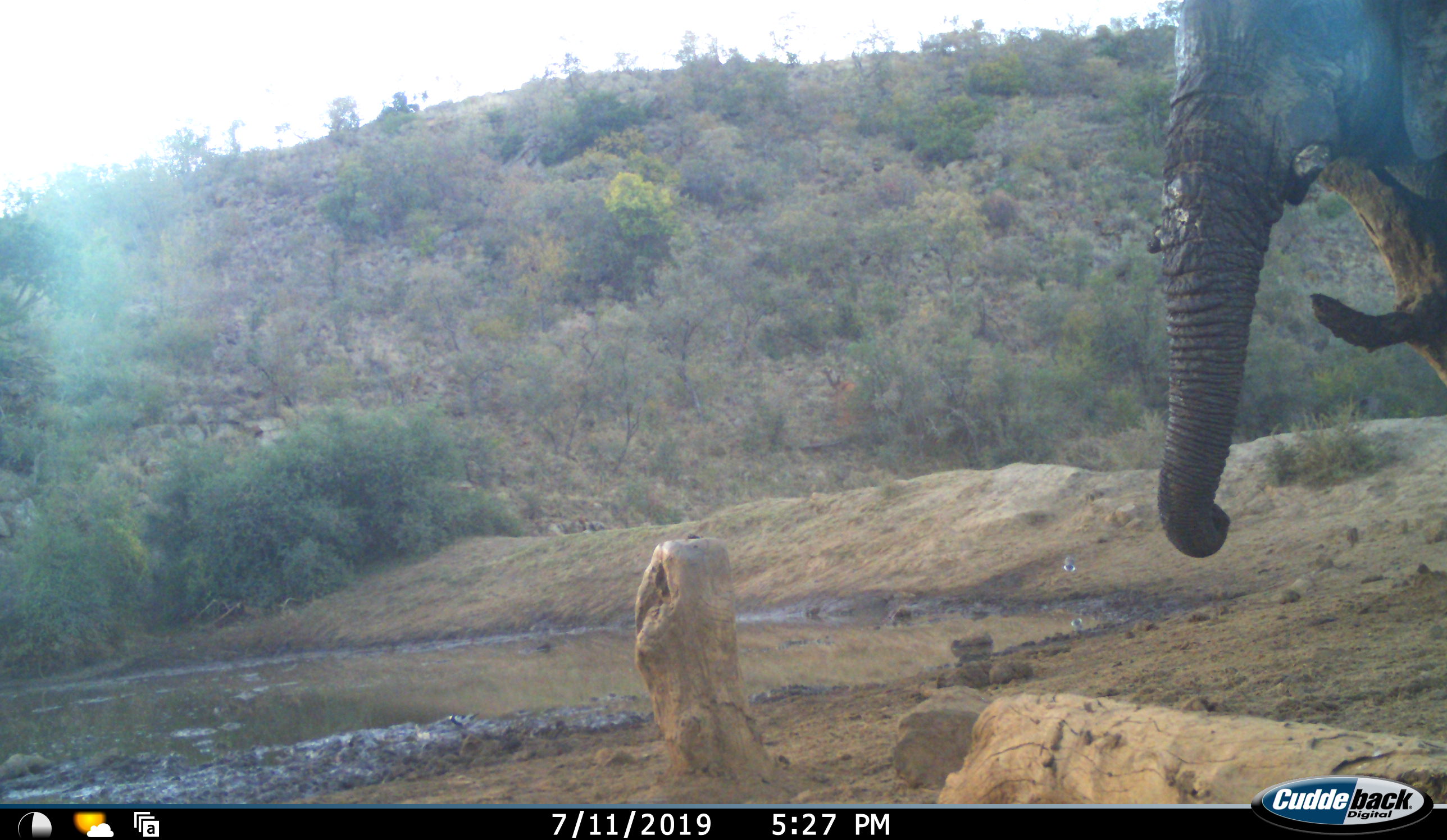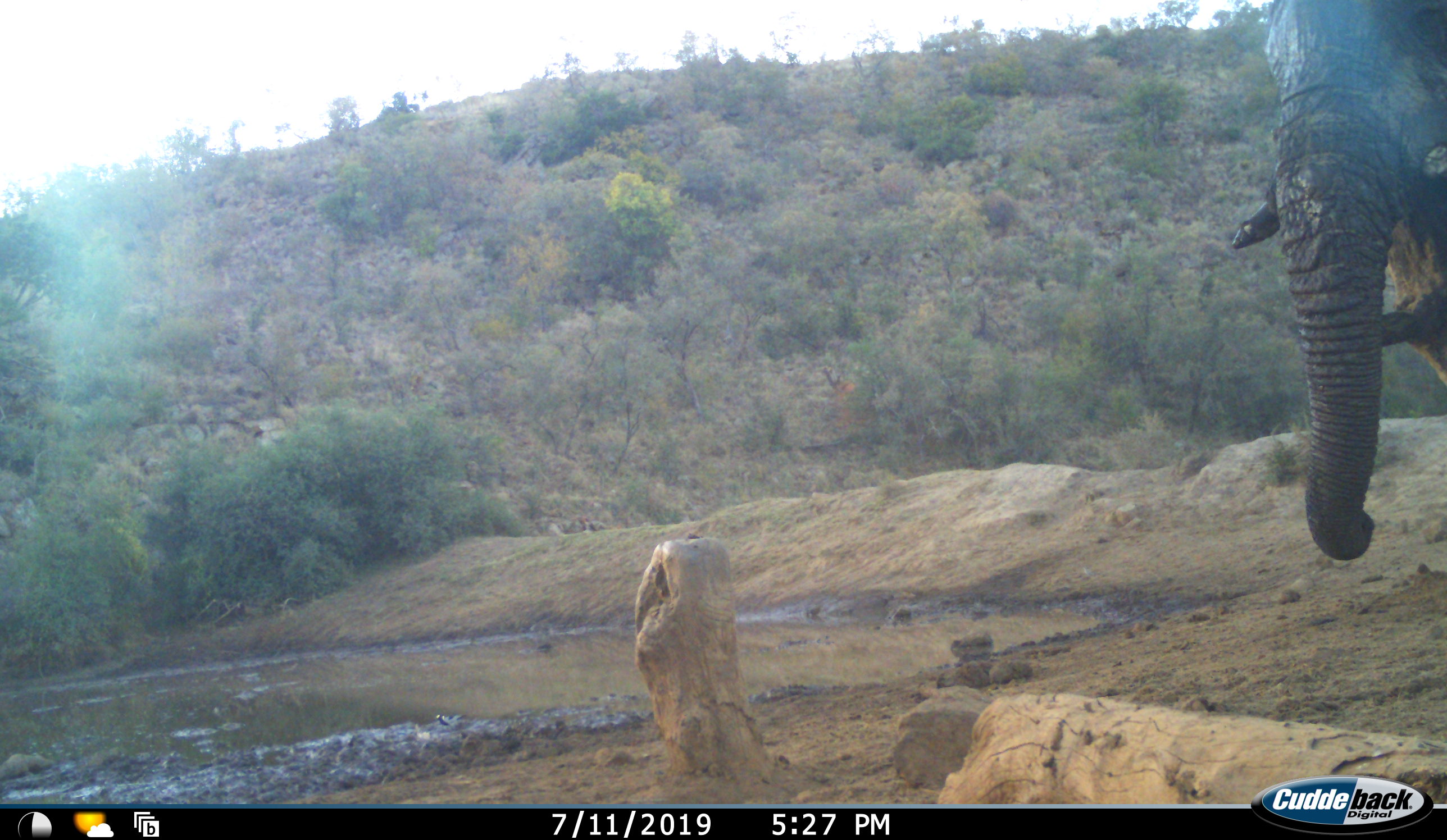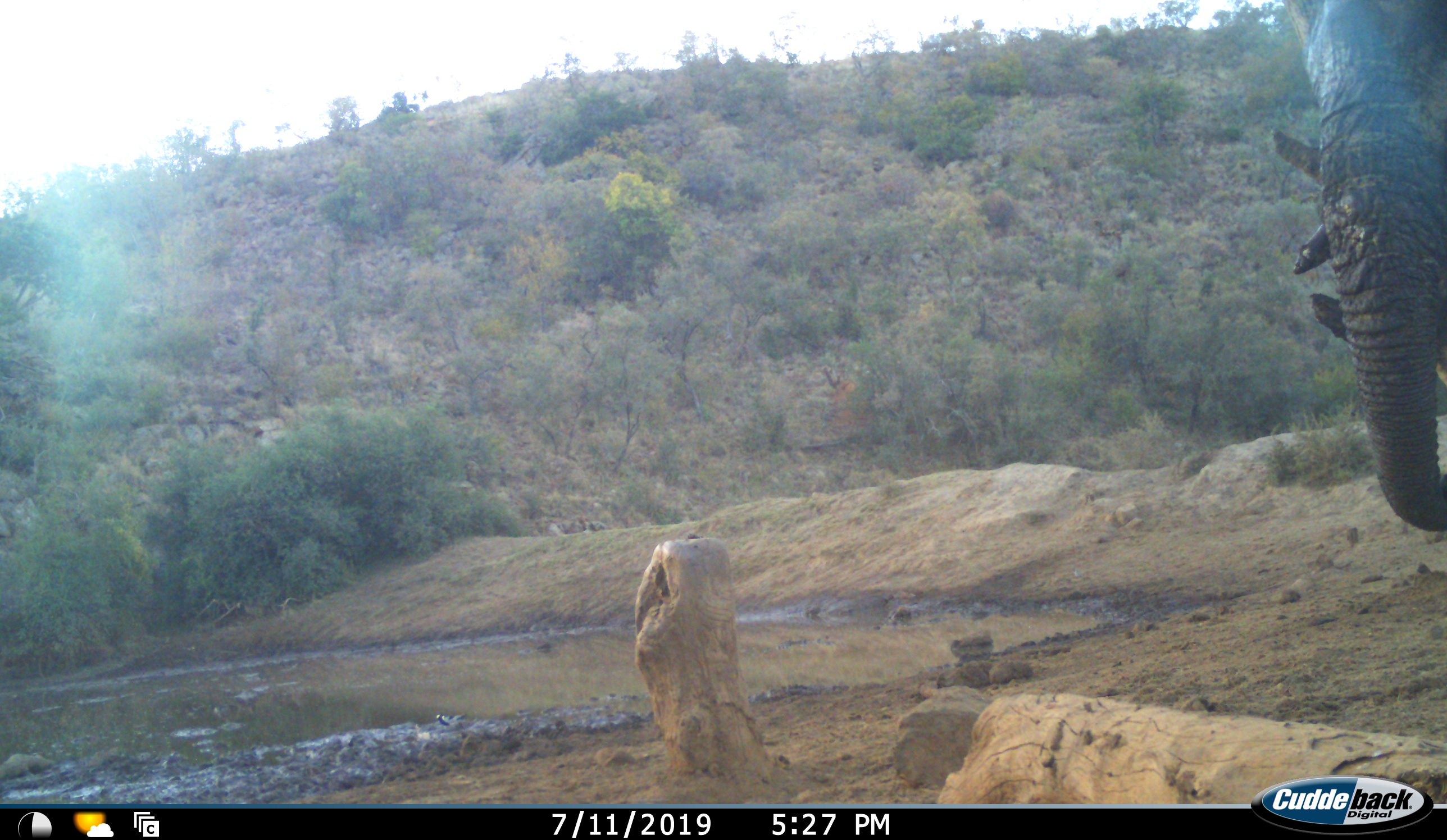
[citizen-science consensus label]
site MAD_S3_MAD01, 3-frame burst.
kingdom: Animalia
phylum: Chordata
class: Mammalia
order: Proboscidea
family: Elephantidae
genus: Loxodonta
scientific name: Loxodonta africana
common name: african bush elephant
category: elephant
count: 1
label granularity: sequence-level